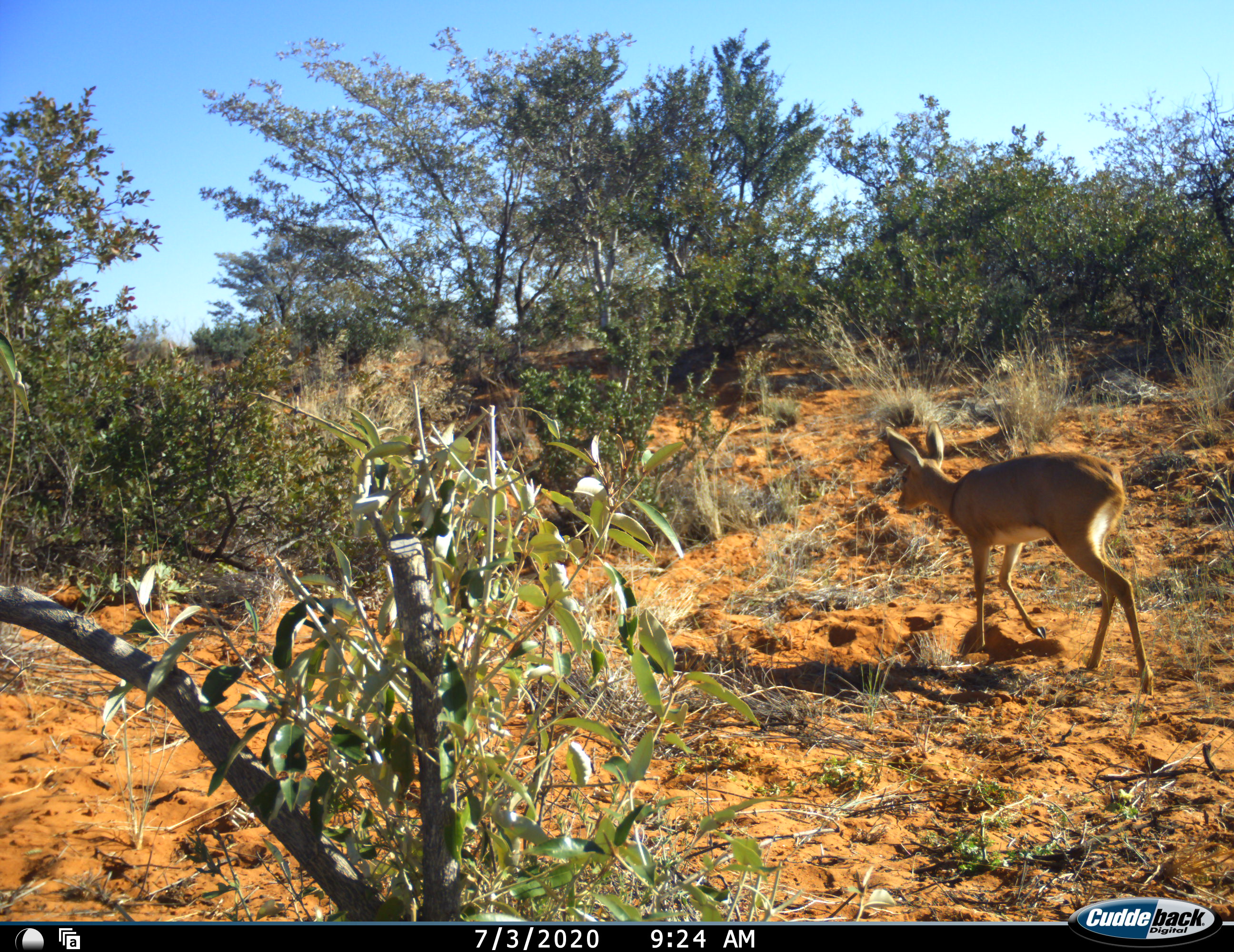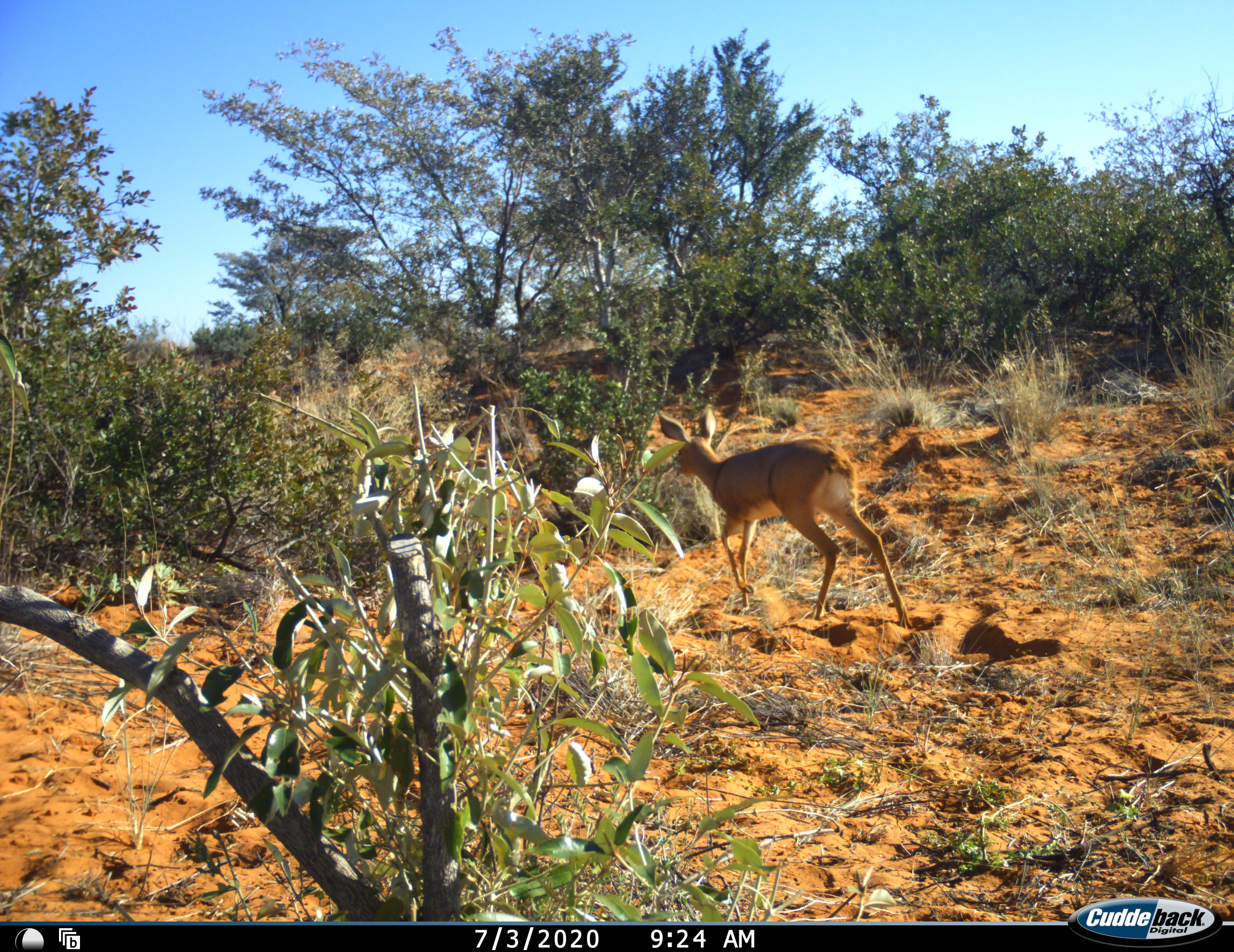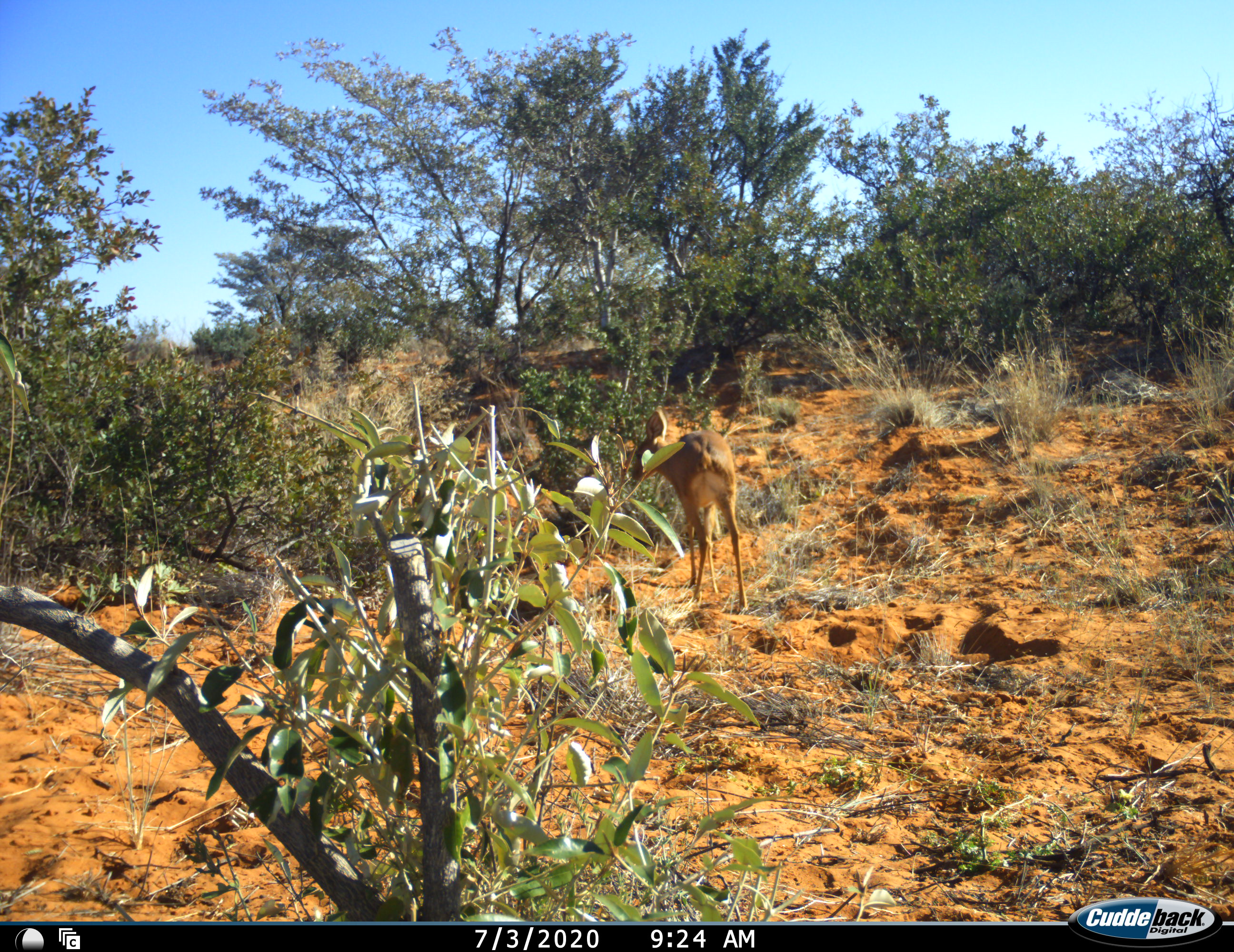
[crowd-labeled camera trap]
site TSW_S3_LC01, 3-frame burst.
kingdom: Animalia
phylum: Chordata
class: Mammalia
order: Artiodactyla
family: Bovidae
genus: Raphicerus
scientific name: Raphicerus campestris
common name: steenbok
Steenbok (Raphicerus campestris), count 1. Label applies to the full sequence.